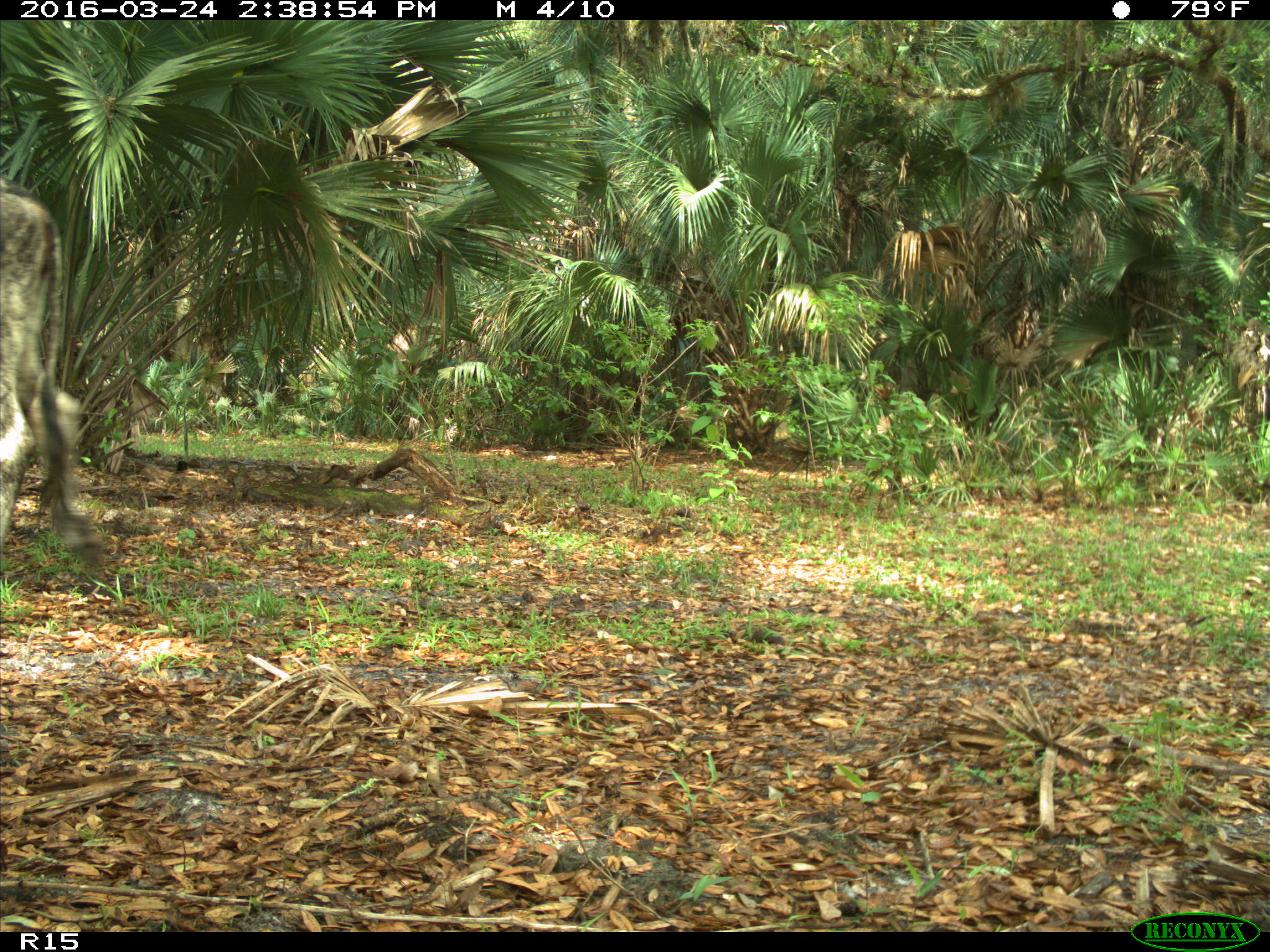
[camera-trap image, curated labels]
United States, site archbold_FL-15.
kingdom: Animalia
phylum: Chordata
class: Mammalia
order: Artiodactyla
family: Bovidae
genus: Bos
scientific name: Bos taurus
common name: domestic cow